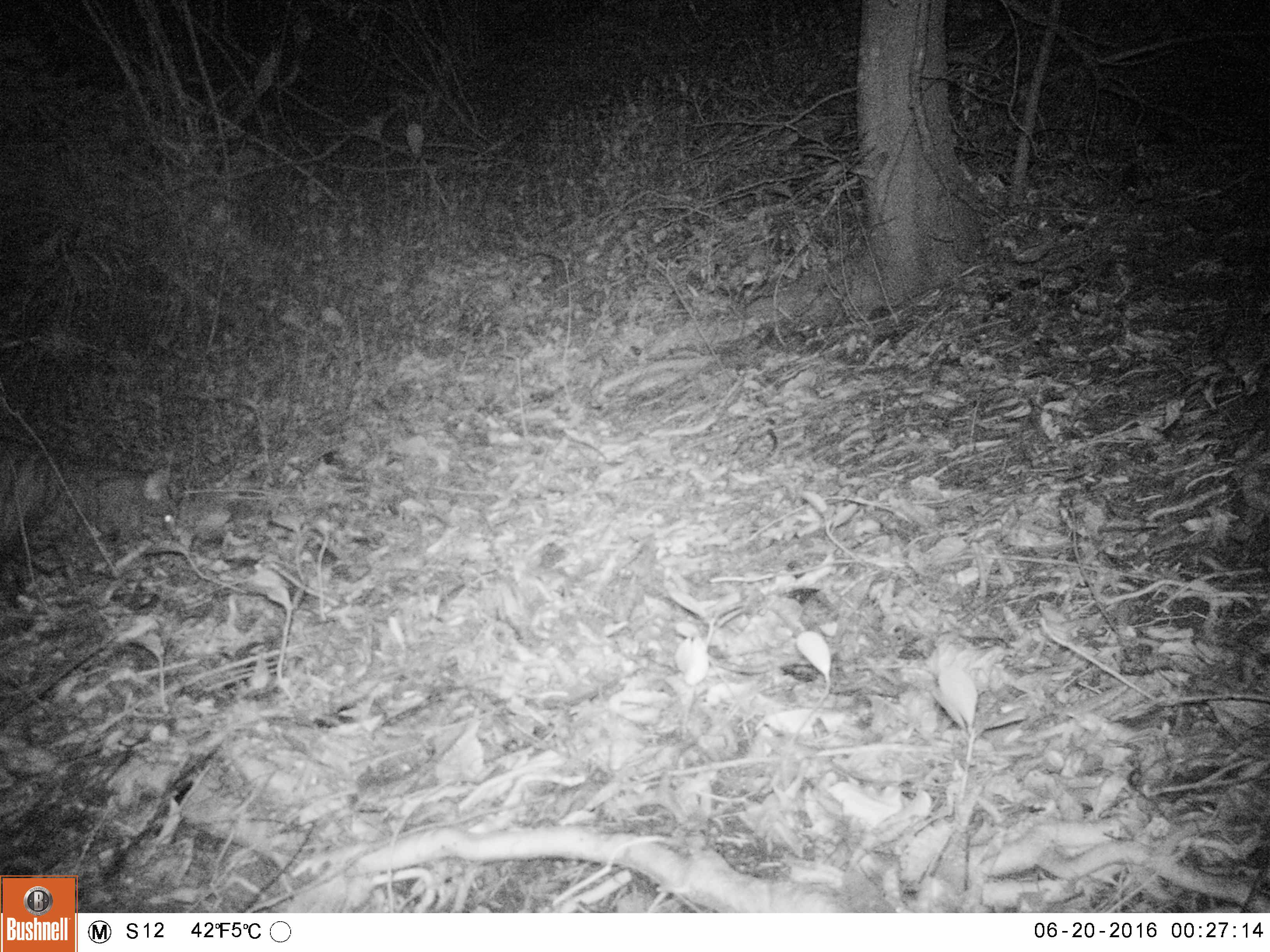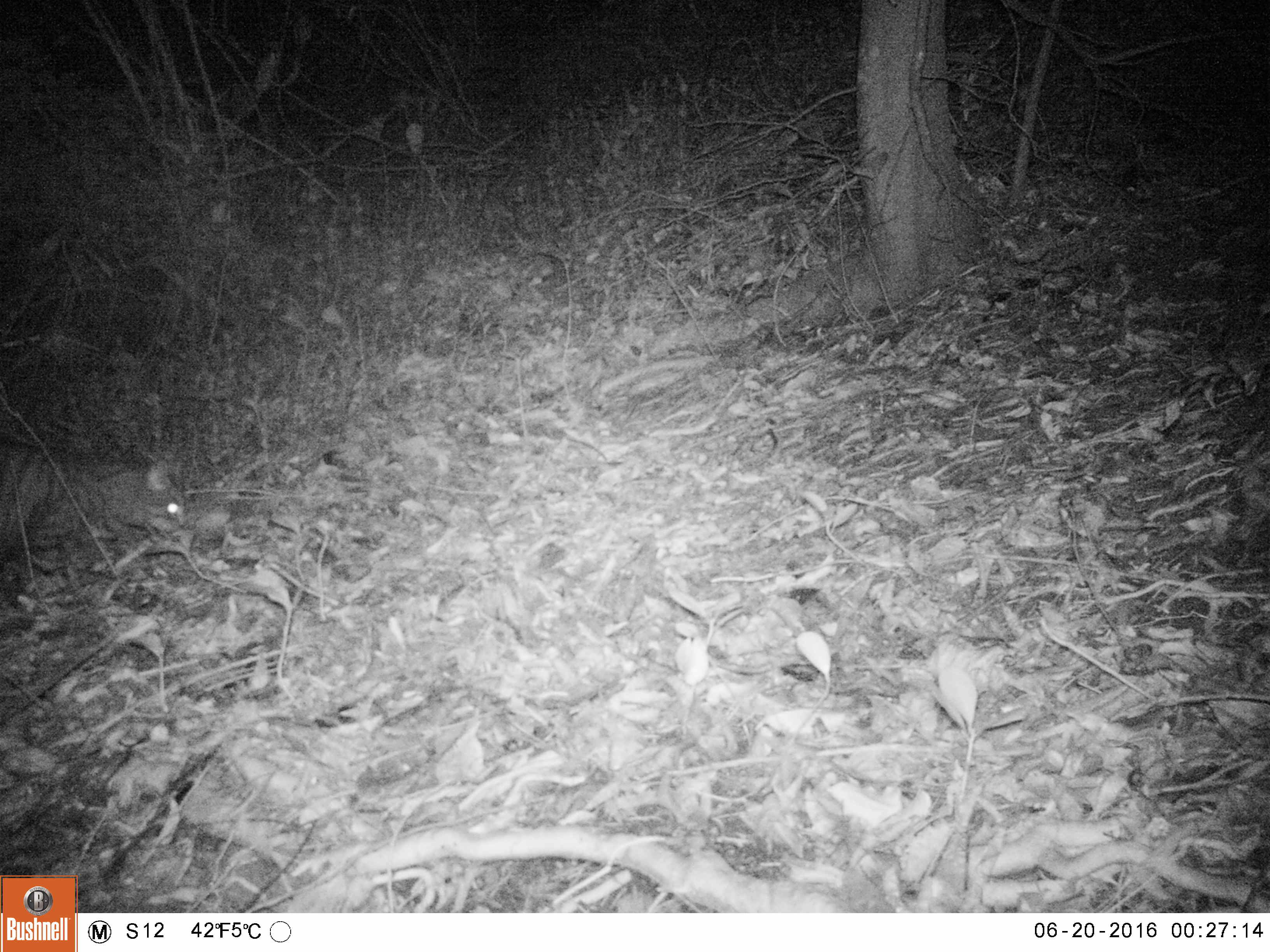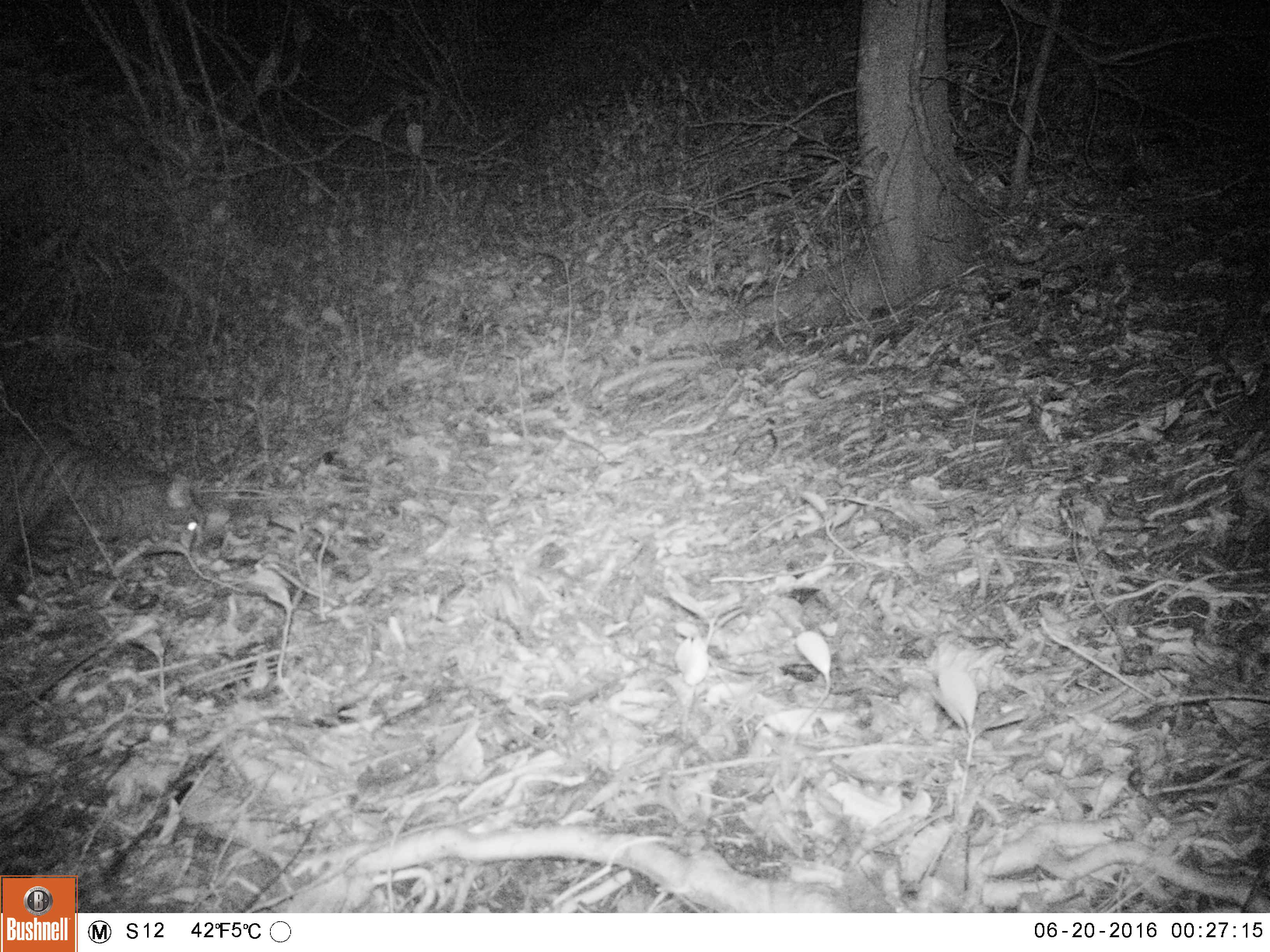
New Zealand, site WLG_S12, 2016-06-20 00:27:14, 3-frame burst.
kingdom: Animalia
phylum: Chordata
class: Mammalia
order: Carnivora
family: Felidae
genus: Felis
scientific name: Felis catus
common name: domestic cat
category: cat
Cat (domestic cat) (Felis catus).